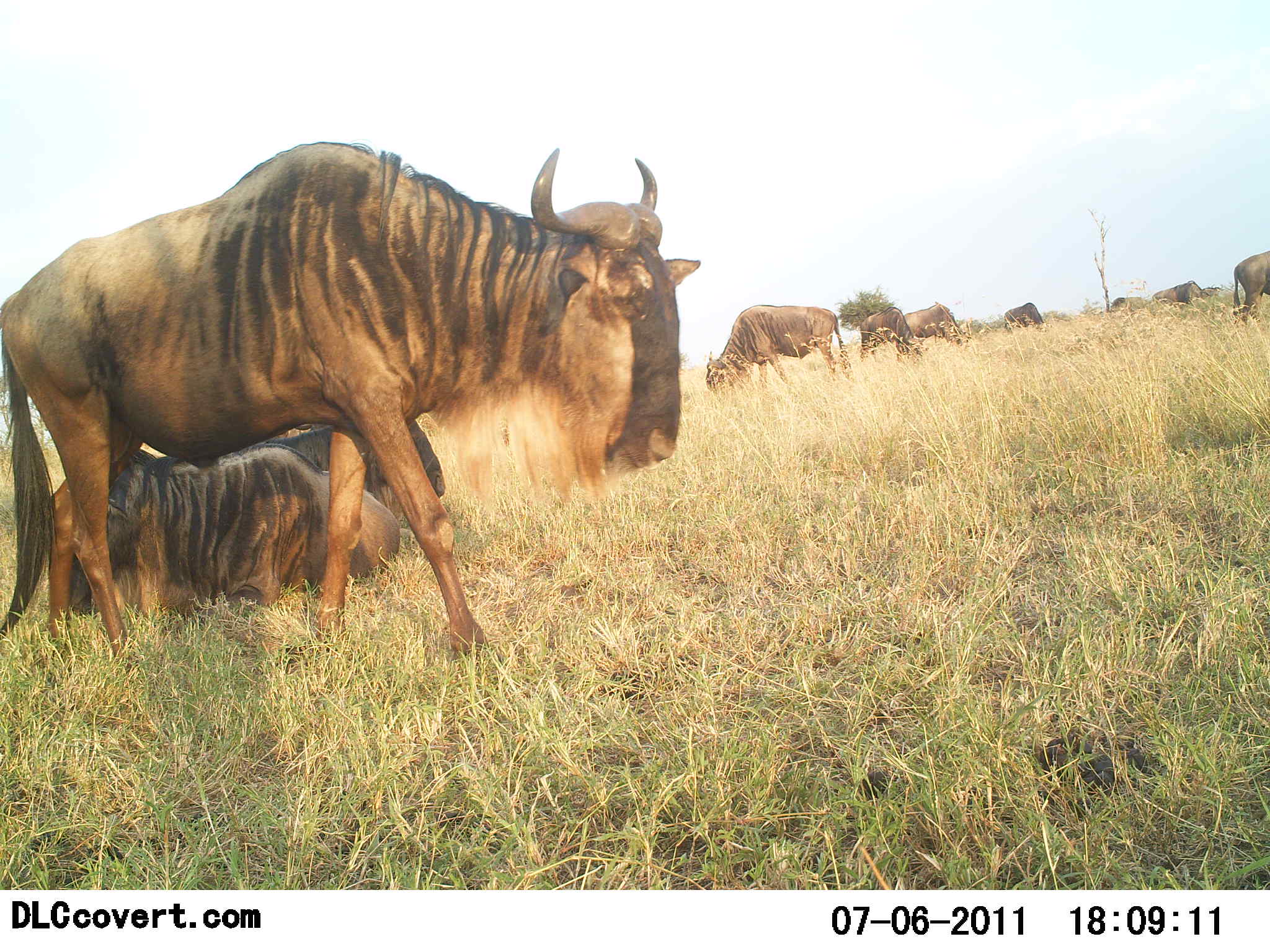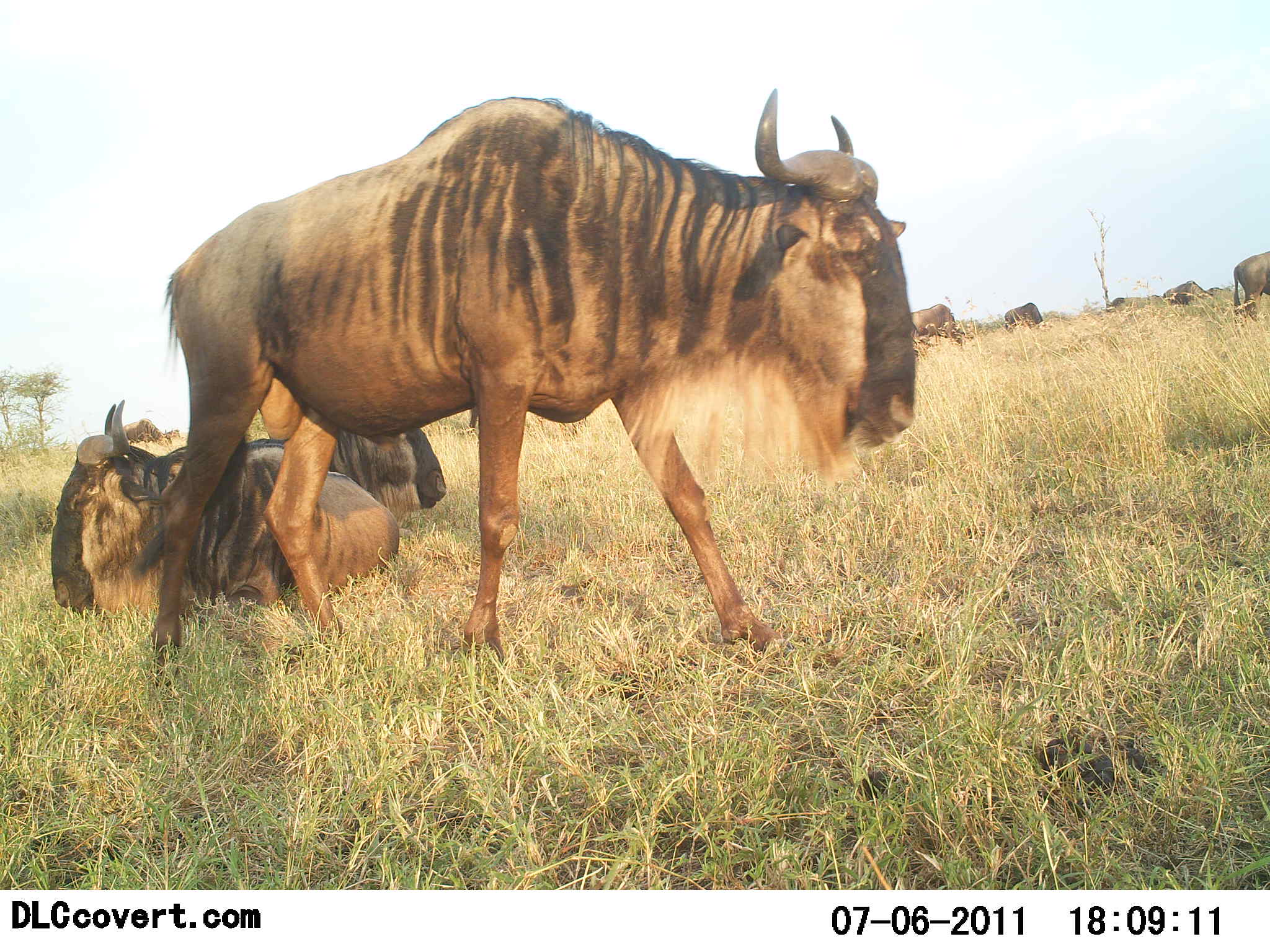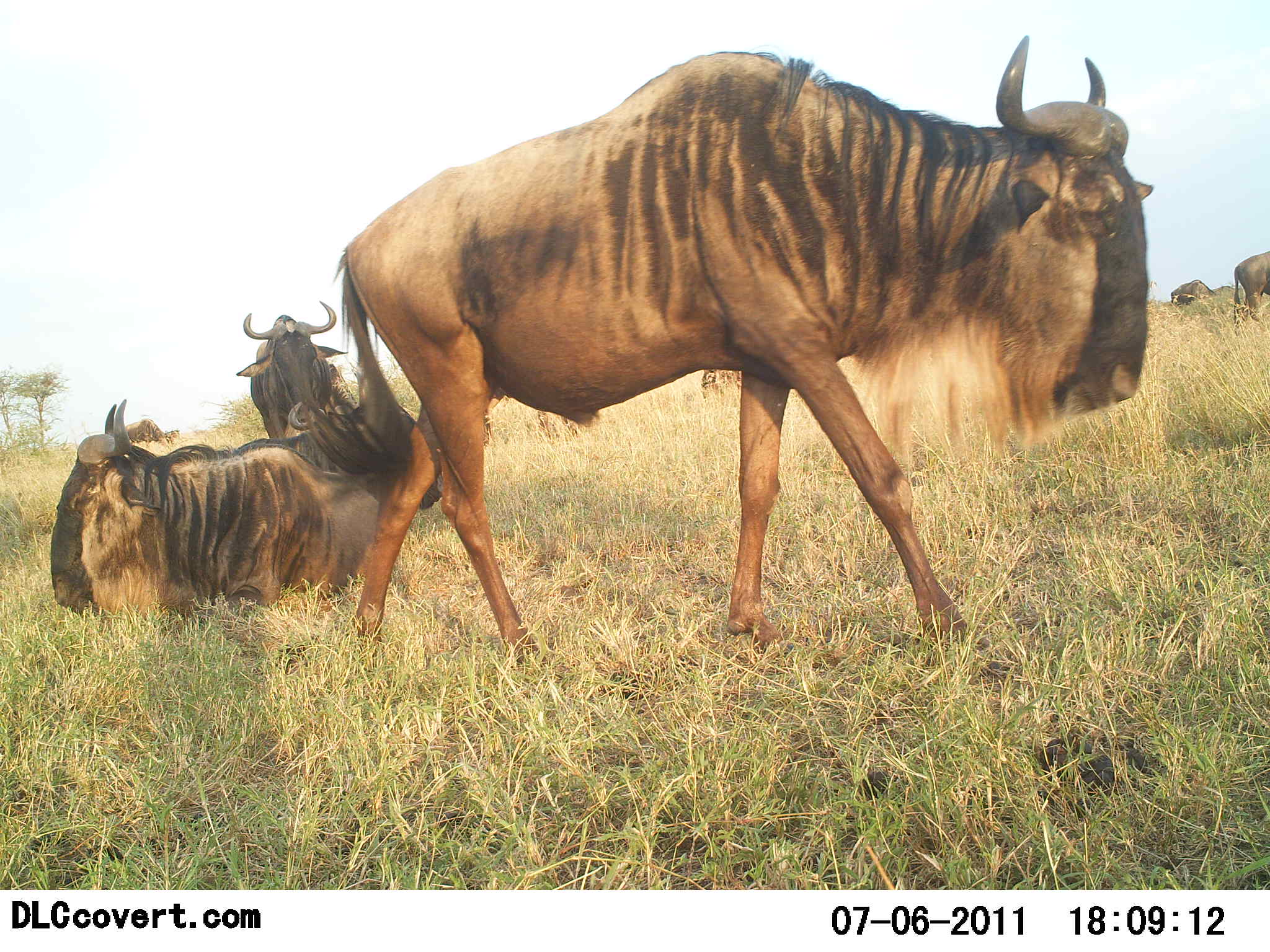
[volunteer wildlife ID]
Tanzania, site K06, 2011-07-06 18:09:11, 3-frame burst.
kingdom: Animalia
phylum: Chordata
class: Mammalia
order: Artiodactyla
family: Bovidae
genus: Connochaetes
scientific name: Connochaetes taurinus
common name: blue wildebeest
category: wildebeest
Wildebeest (blue wildebeest) (Connochaetes taurinus), count 10. Behavior (volunteer vote fractions): standing 73%, resting 91%, moving 64%, interacting 9%. Young present (vote fraction): 0%. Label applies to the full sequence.